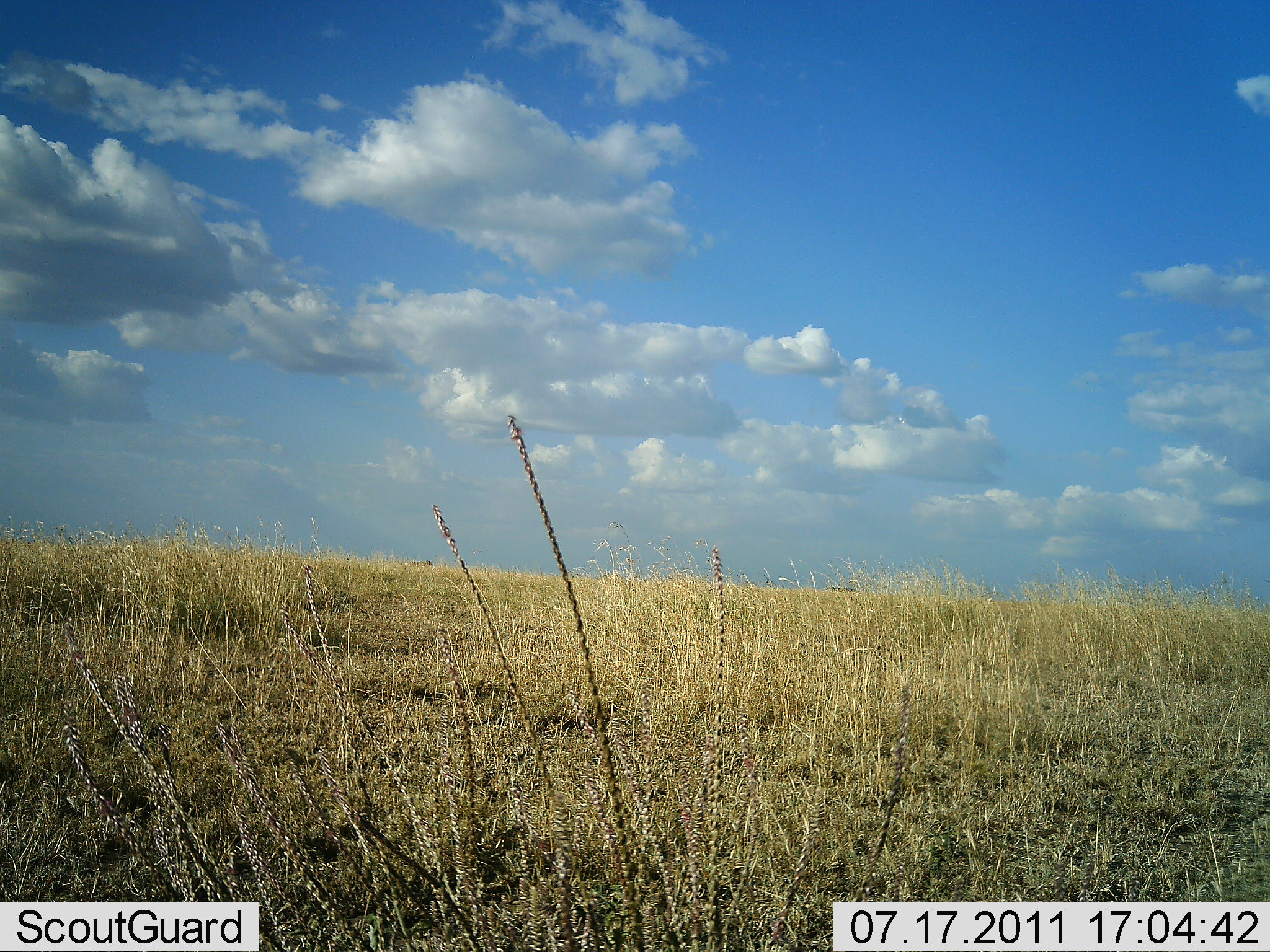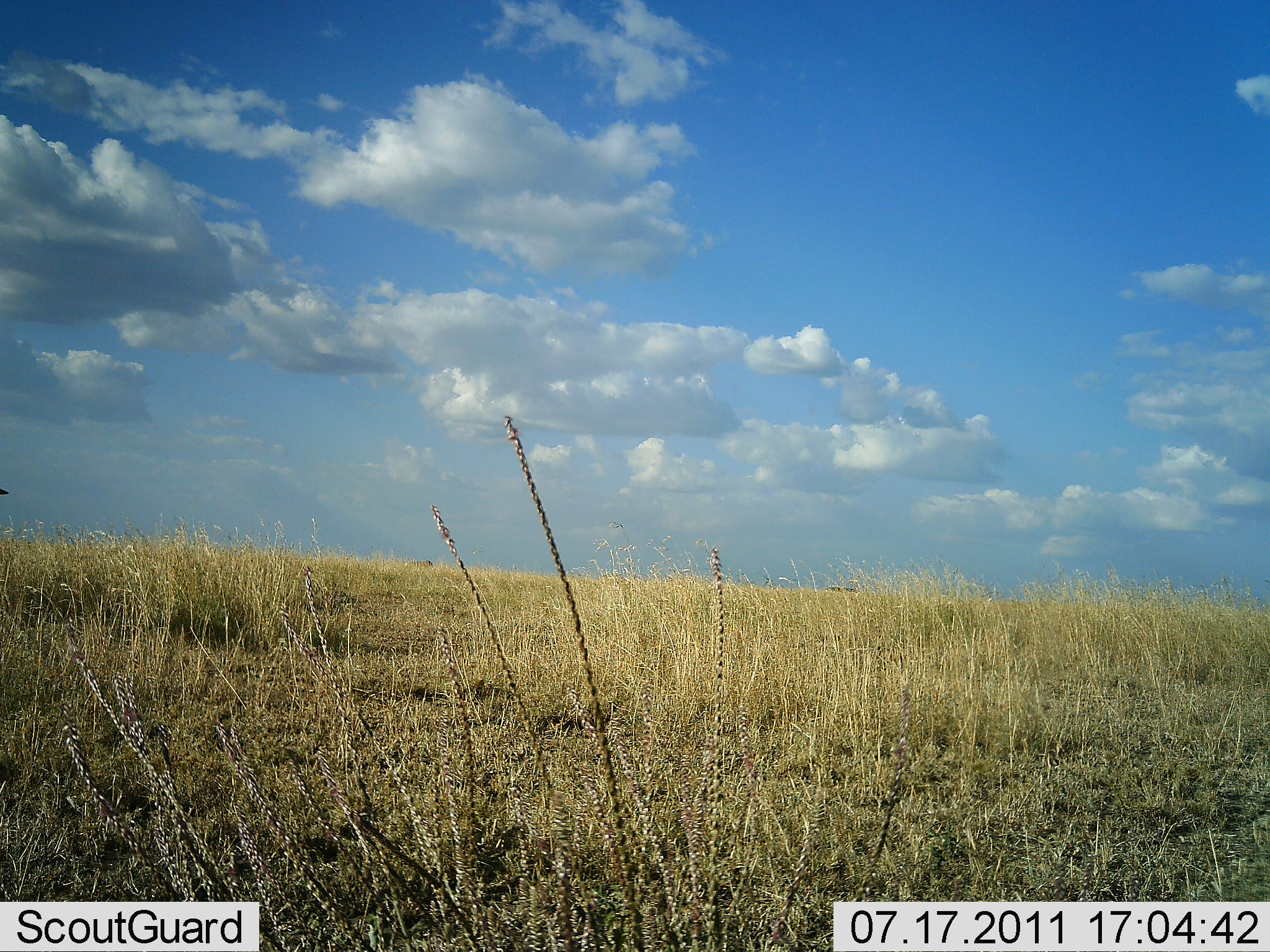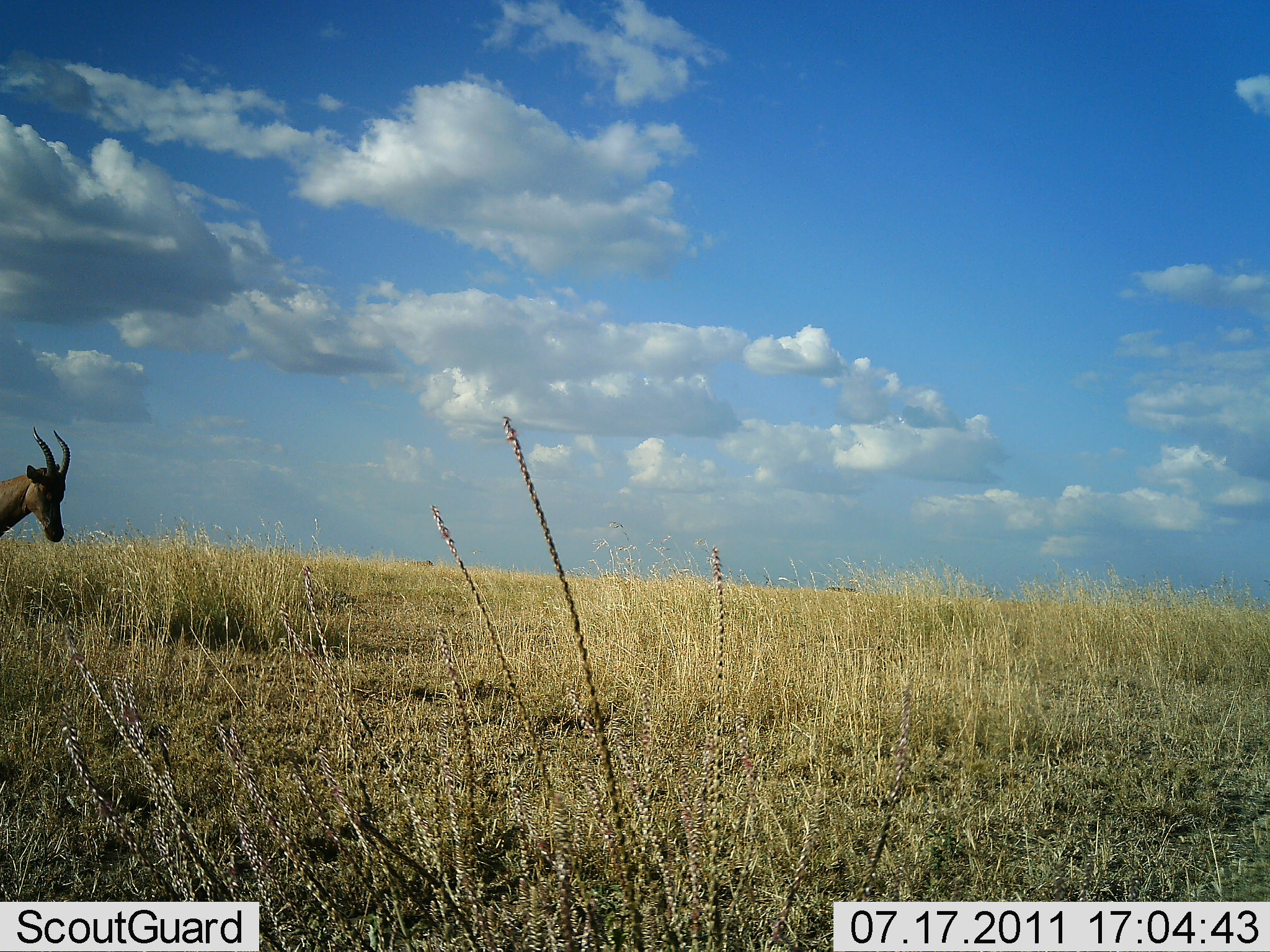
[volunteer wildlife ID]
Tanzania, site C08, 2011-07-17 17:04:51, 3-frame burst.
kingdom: Animalia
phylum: Chordata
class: Mammalia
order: Artiodactyla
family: Bovidae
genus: Damaliscus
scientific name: Damaliscus lunatus jimela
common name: topi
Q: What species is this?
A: Topi (Damaliscus lunatus jimela).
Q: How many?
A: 1.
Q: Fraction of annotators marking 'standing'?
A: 18%.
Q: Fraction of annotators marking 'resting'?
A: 0%.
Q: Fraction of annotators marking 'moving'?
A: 91%.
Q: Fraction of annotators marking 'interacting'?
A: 0%.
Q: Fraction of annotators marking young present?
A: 0%.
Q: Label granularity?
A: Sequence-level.